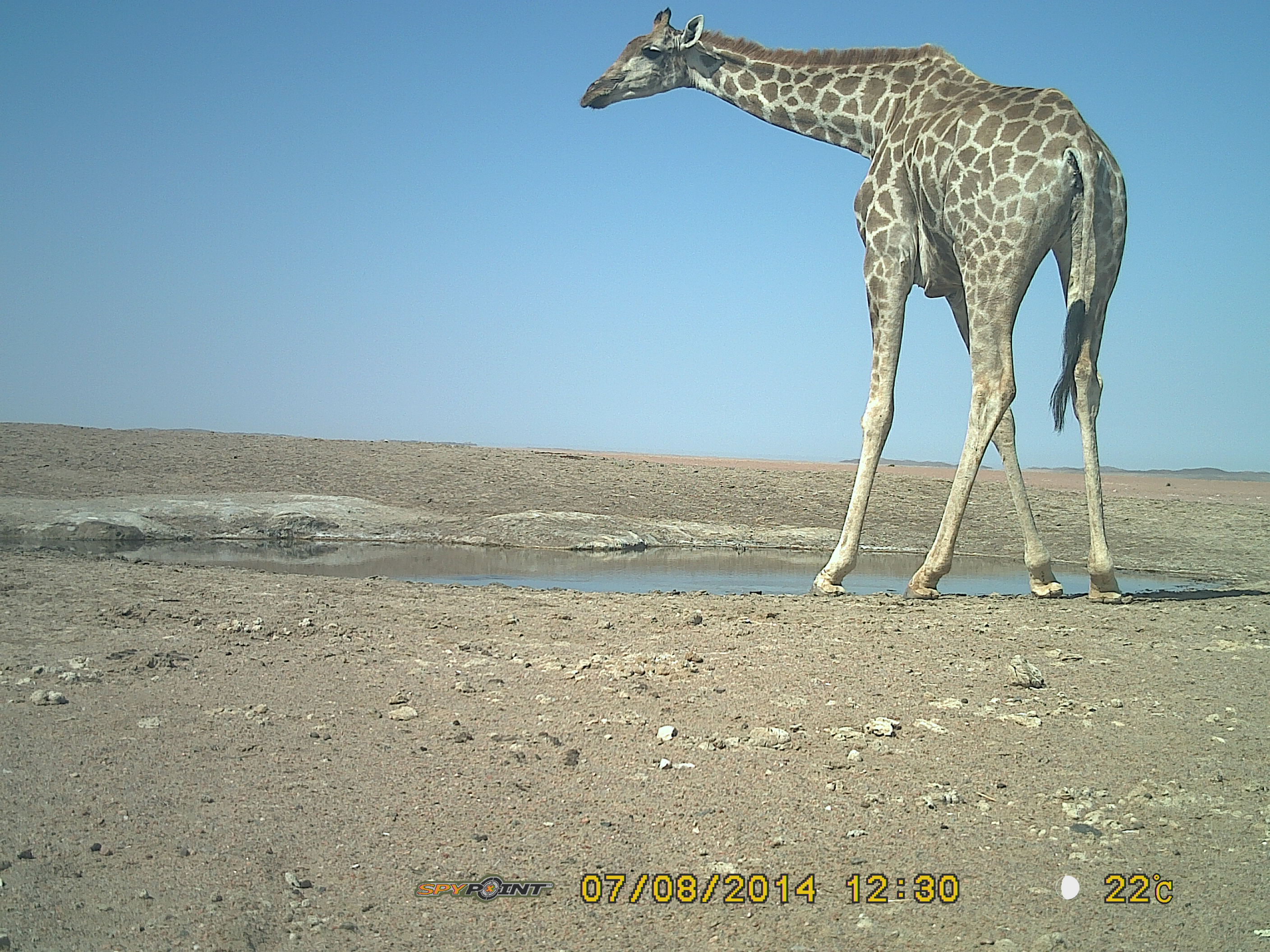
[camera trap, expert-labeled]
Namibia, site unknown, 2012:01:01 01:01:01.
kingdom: Animalia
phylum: Chordata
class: Mammalia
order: Artiodactyla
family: Giraffidae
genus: Giraffa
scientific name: Giraffa camelopardalis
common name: giraffe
Giraffa camelopardalis (giraffe).